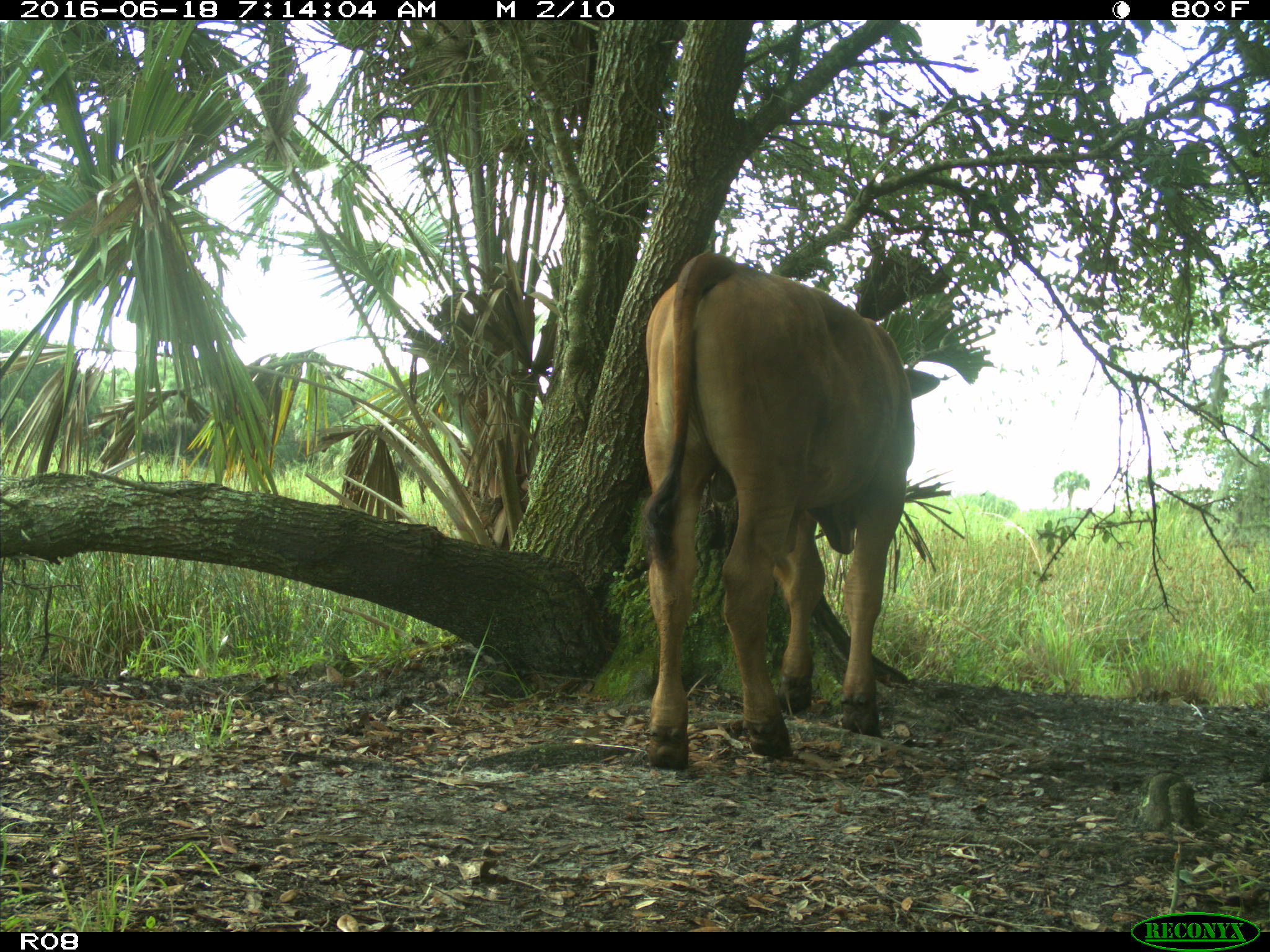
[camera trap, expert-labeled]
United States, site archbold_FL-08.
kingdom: Animalia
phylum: Chordata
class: Mammalia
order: Artiodactyla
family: Bovidae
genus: Bos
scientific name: Bos taurus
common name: domestic cow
Bos taurus (domestic cow).